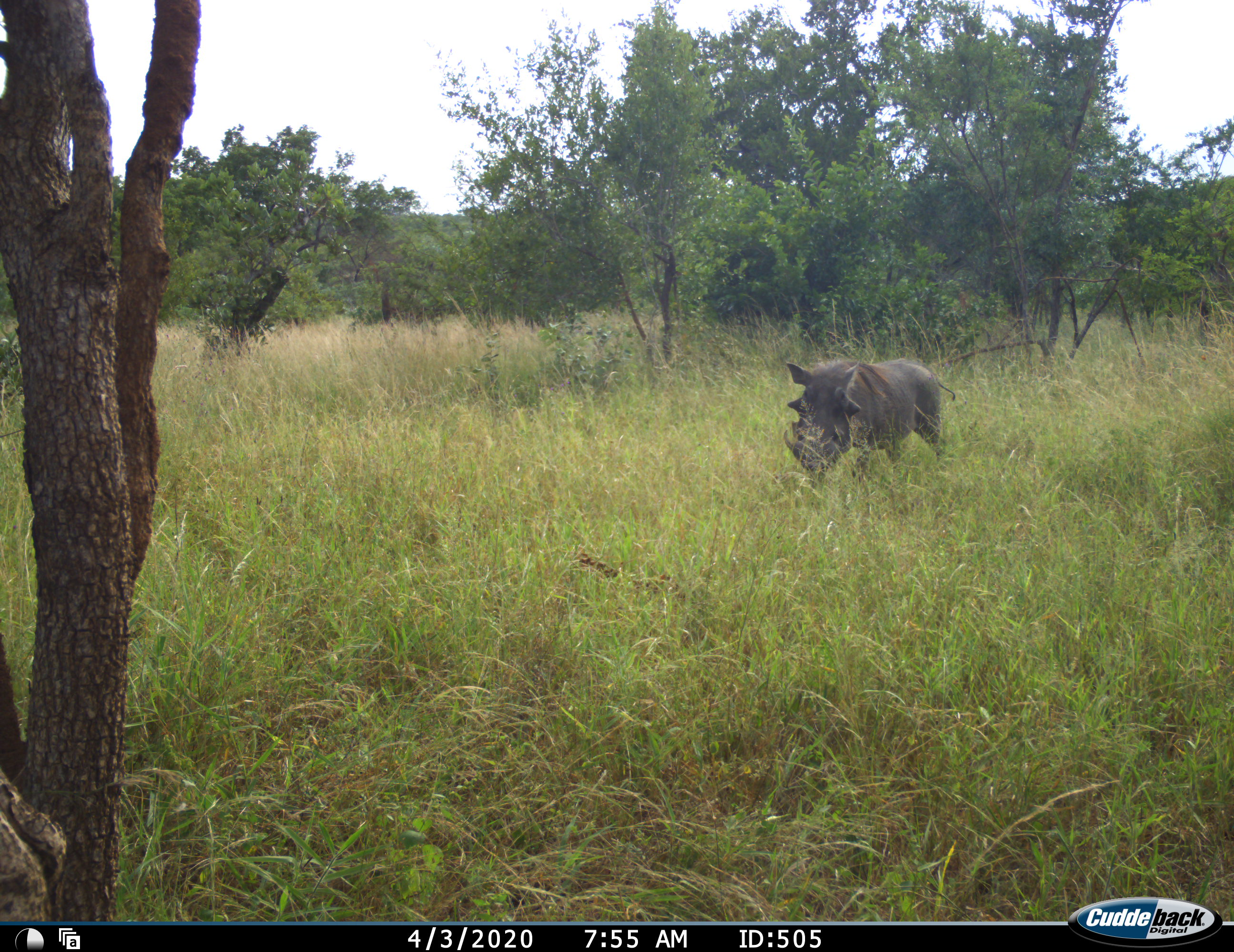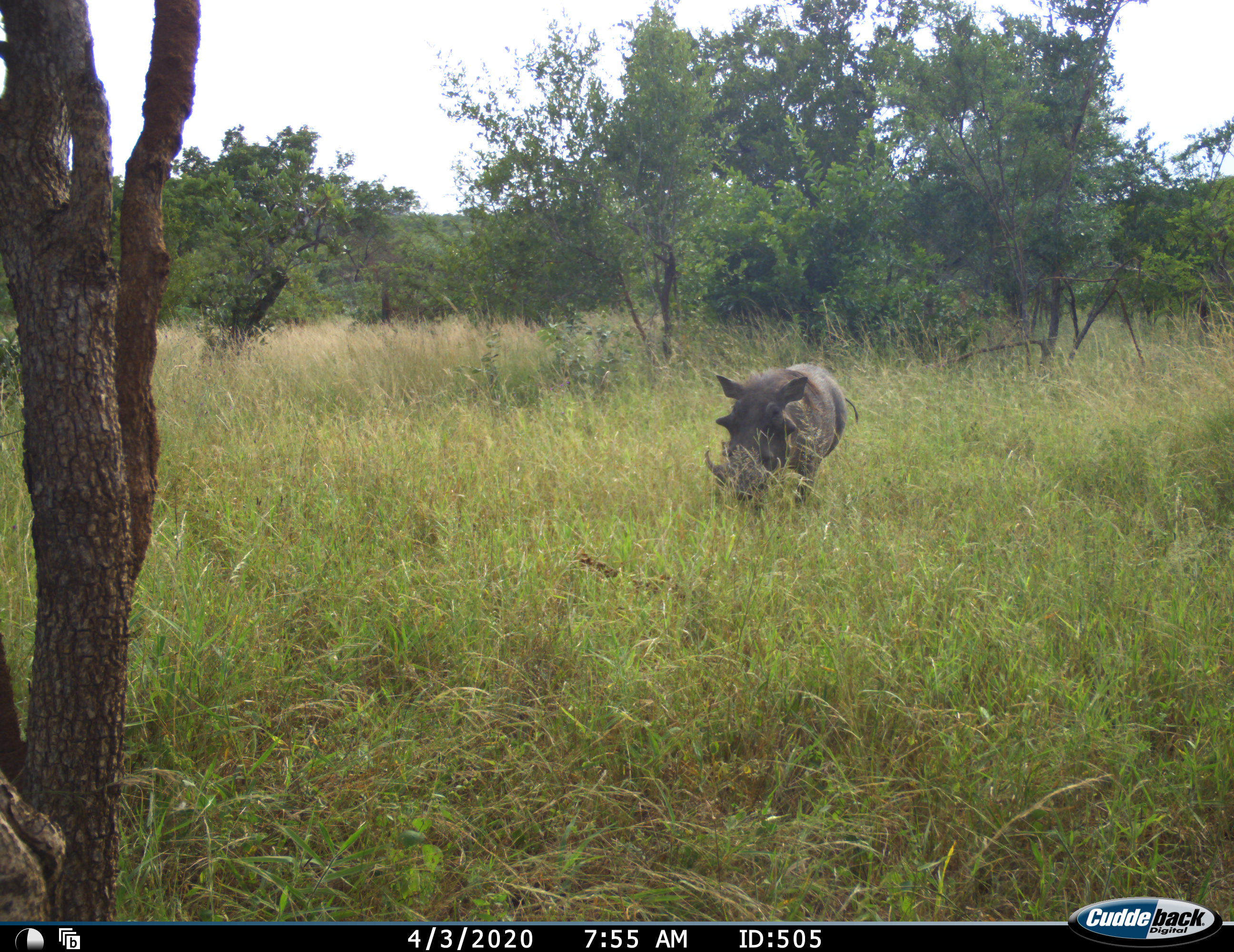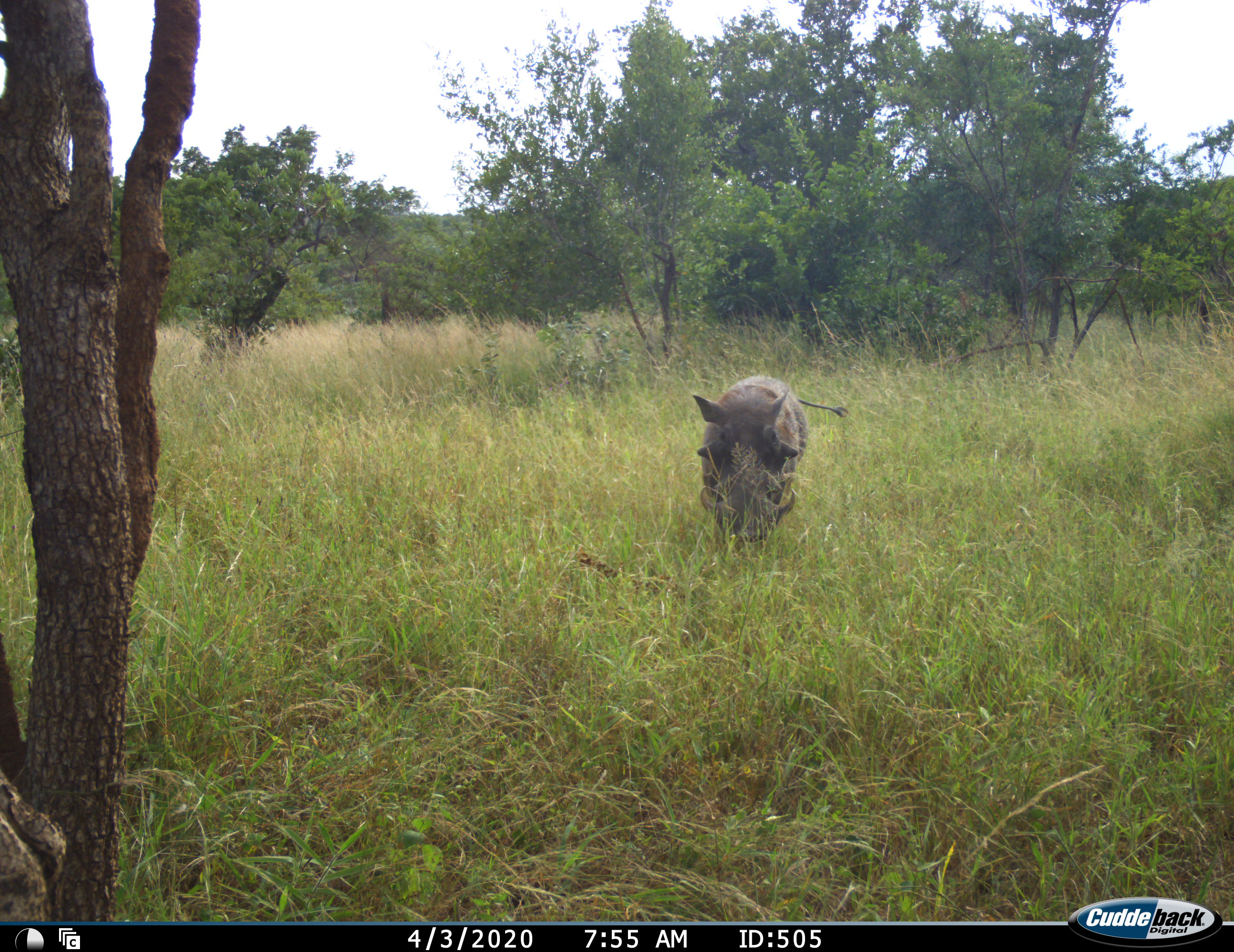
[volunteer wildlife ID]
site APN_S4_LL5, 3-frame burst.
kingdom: Animalia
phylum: Chordata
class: Mammalia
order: Artiodactyla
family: Suidae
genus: Phacochoerus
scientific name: Phacochoerus africanus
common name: warthog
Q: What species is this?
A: Warthog (Phacochoerus africanus).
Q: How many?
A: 1.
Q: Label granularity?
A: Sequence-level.